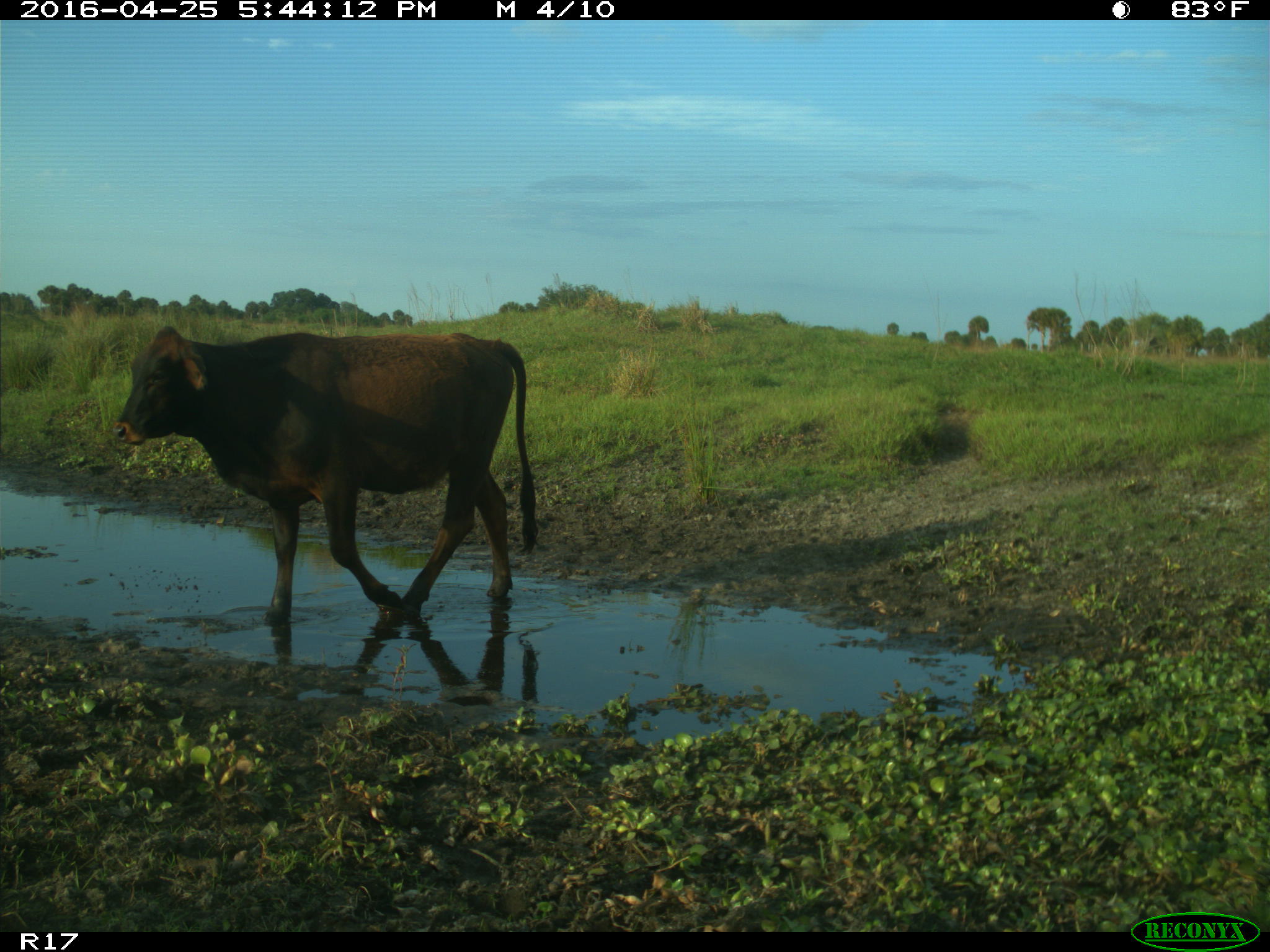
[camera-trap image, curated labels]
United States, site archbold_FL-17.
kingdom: Animalia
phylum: Chordata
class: Mammalia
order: Artiodactyla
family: Bovidae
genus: Bos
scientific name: Bos taurus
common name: domestic cow